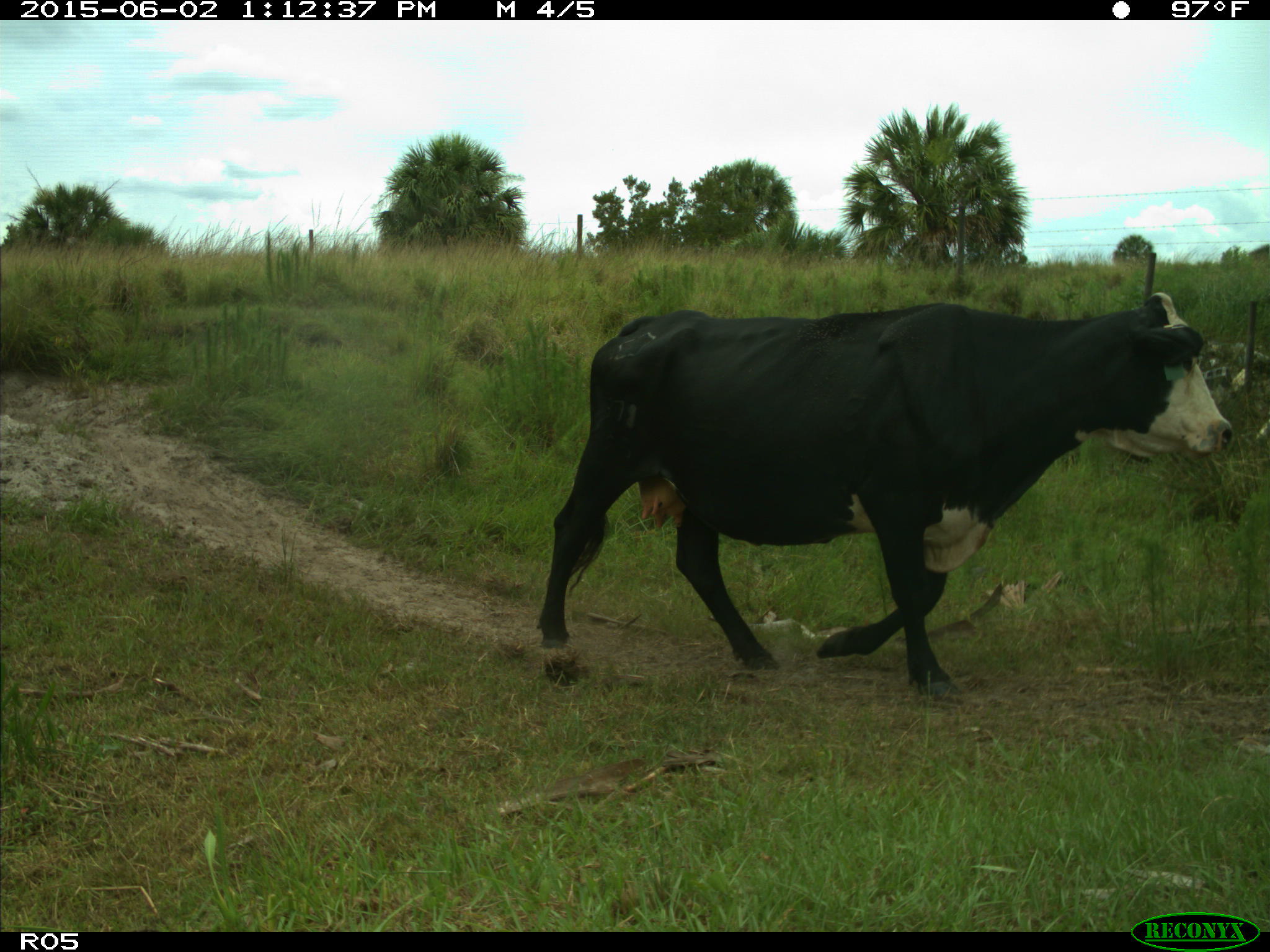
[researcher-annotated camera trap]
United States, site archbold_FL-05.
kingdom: Animalia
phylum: Chordata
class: Mammalia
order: Artiodactyla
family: Bovidae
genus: Bos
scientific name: Bos taurus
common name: domestic cow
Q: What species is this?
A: Bos taurus (domestic cow).